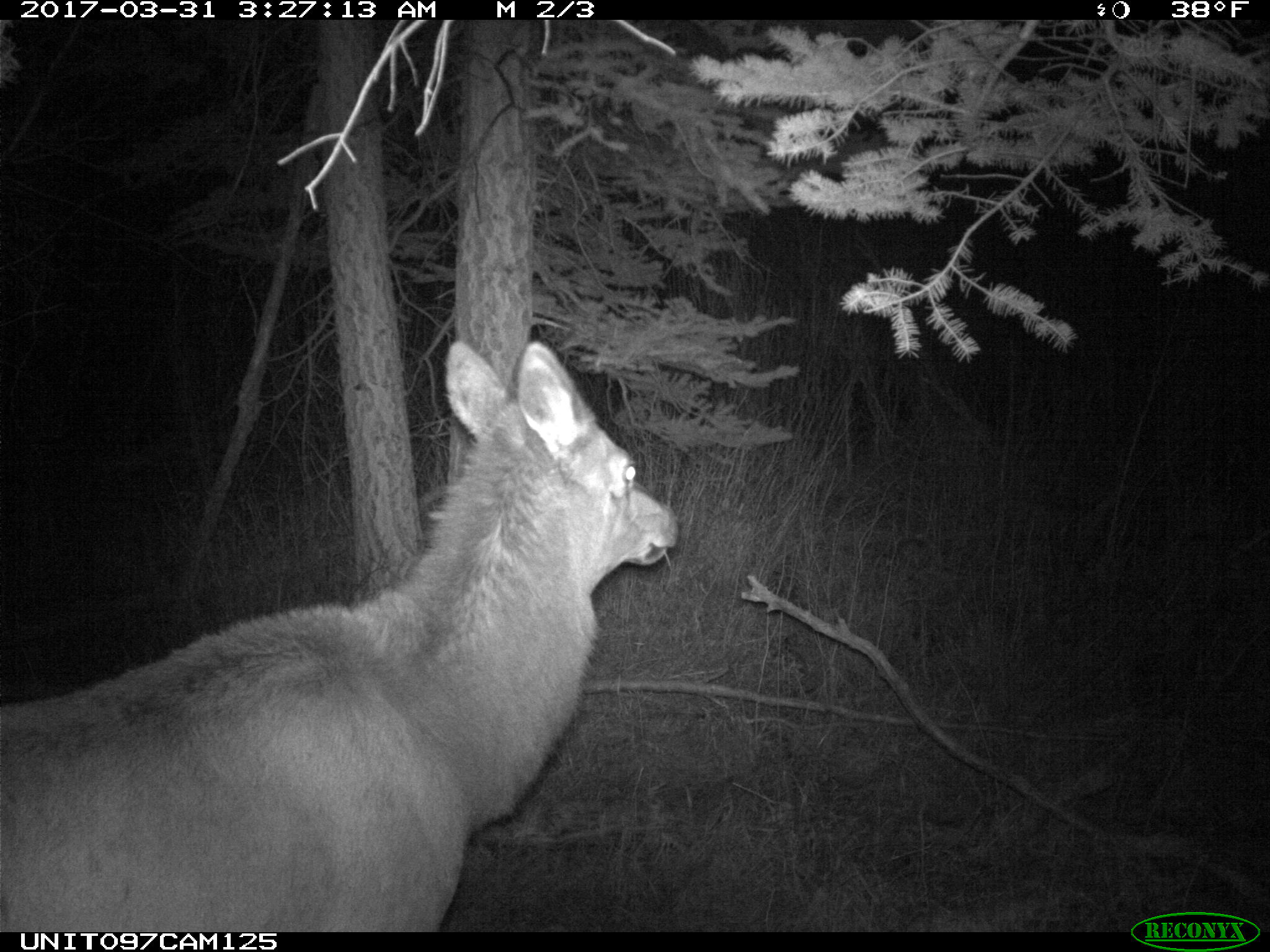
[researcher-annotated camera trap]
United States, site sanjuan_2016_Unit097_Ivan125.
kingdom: Animalia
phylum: Chordata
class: Mammalia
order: Artiodactyla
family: Cervidae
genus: Cervus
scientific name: Cervus elaphus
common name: red deer